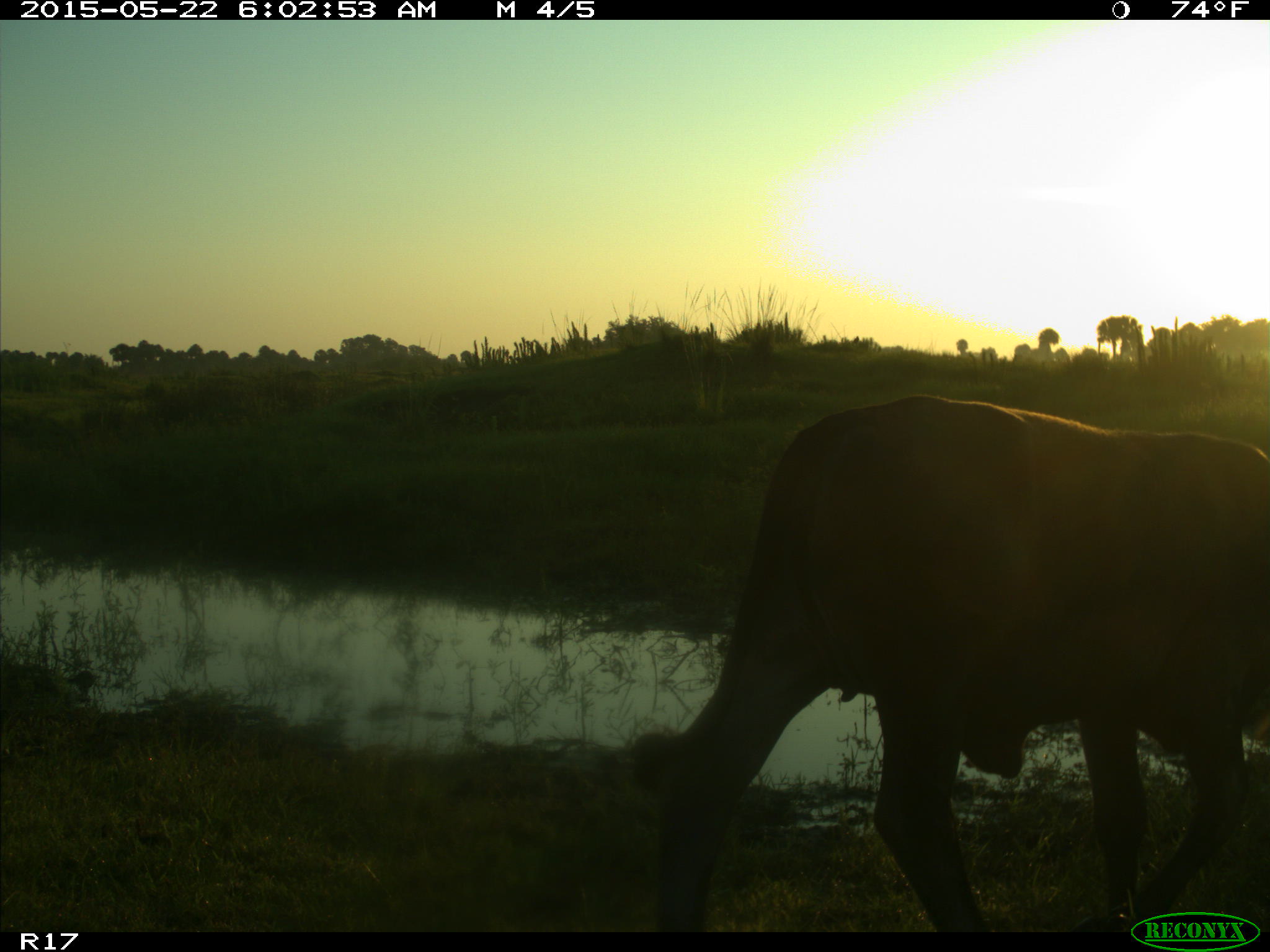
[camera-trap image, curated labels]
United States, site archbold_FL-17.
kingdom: Animalia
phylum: Chordata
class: Mammalia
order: Artiodactyla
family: Bovidae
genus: Bos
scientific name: Bos taurus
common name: domestic cow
Bos taurus (domestic cow).